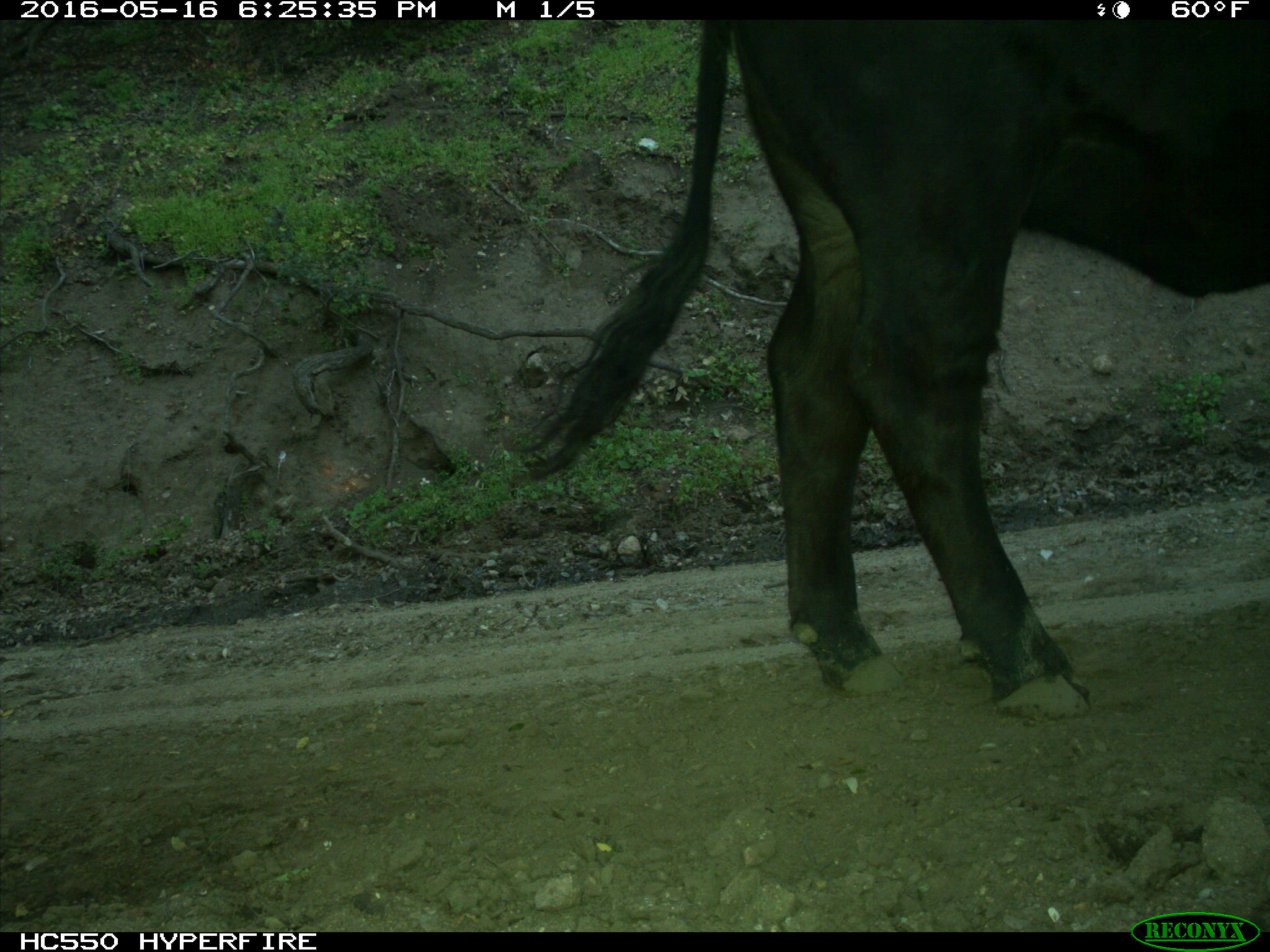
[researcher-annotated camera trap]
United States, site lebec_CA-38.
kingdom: Animalia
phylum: Chordata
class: Mammalia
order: Artiodactyla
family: Bovidae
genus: Bos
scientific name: Bos taurus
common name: domestic cow